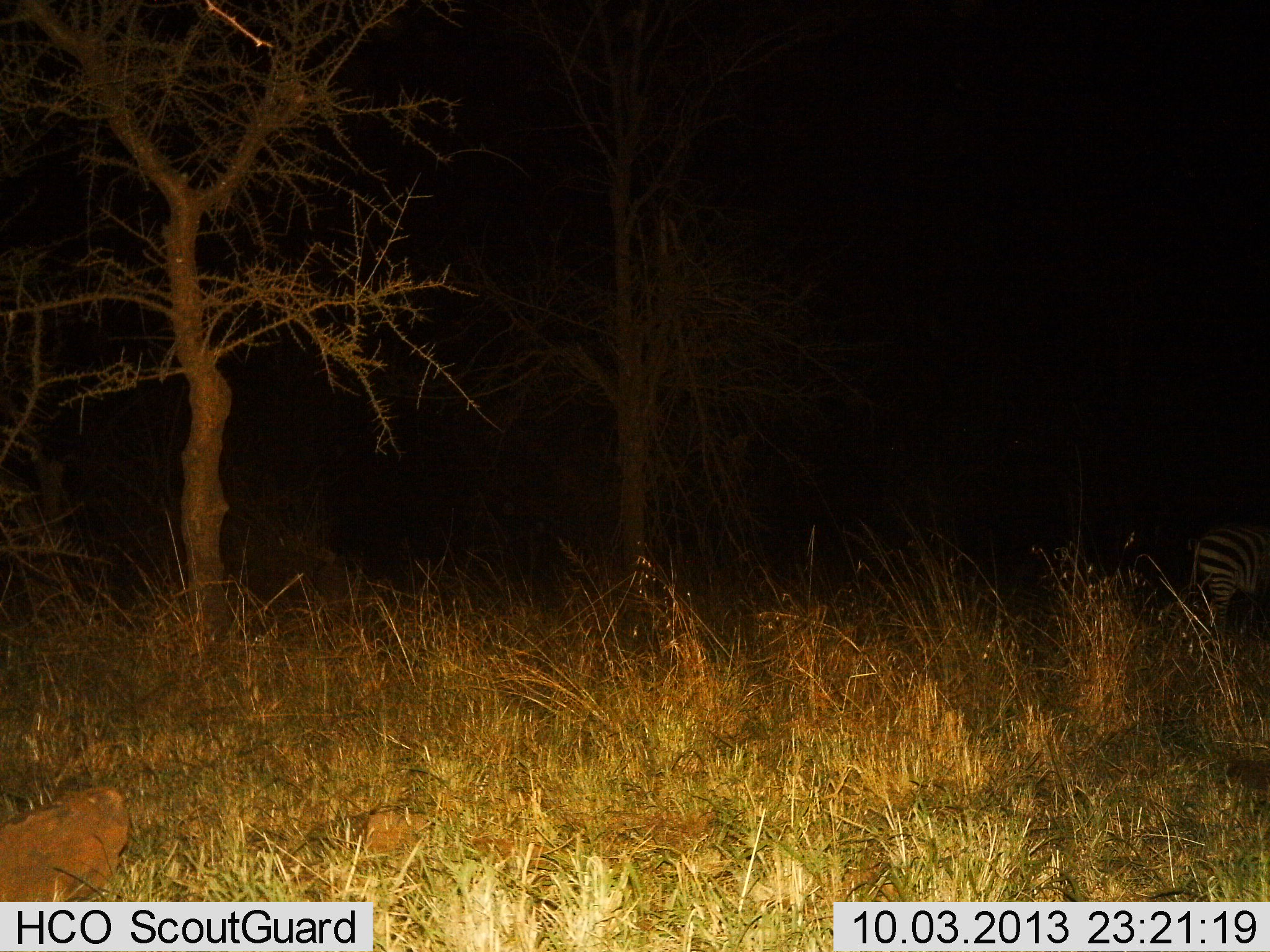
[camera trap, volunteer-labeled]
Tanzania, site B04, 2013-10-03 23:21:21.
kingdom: Animalia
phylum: Chordata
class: Mammalia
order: Perissodactyla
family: Equidae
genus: Equus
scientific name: Equus quagga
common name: plains zebra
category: zebra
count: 1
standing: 100%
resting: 0%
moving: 0%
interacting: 0%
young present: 0%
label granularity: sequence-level